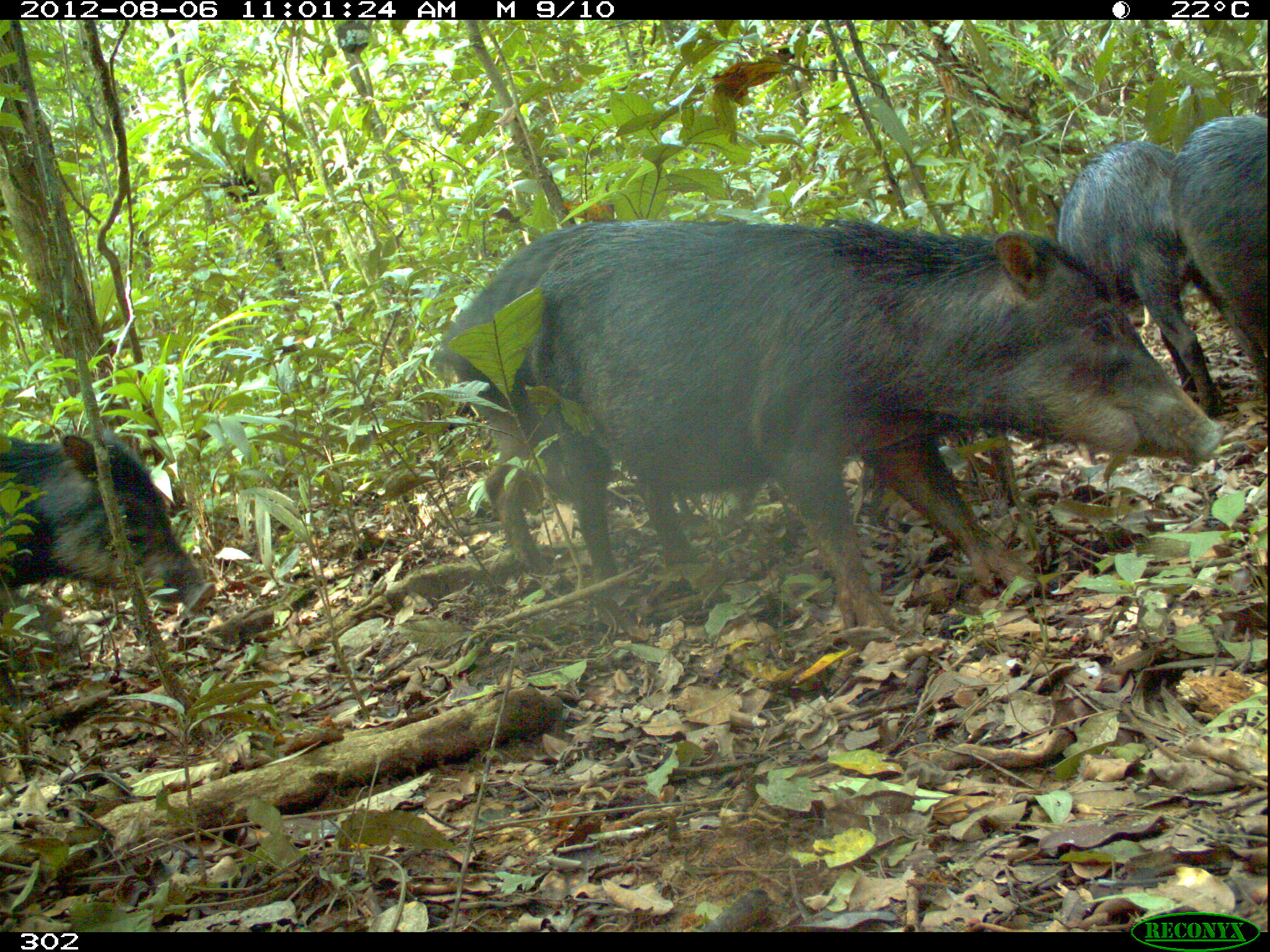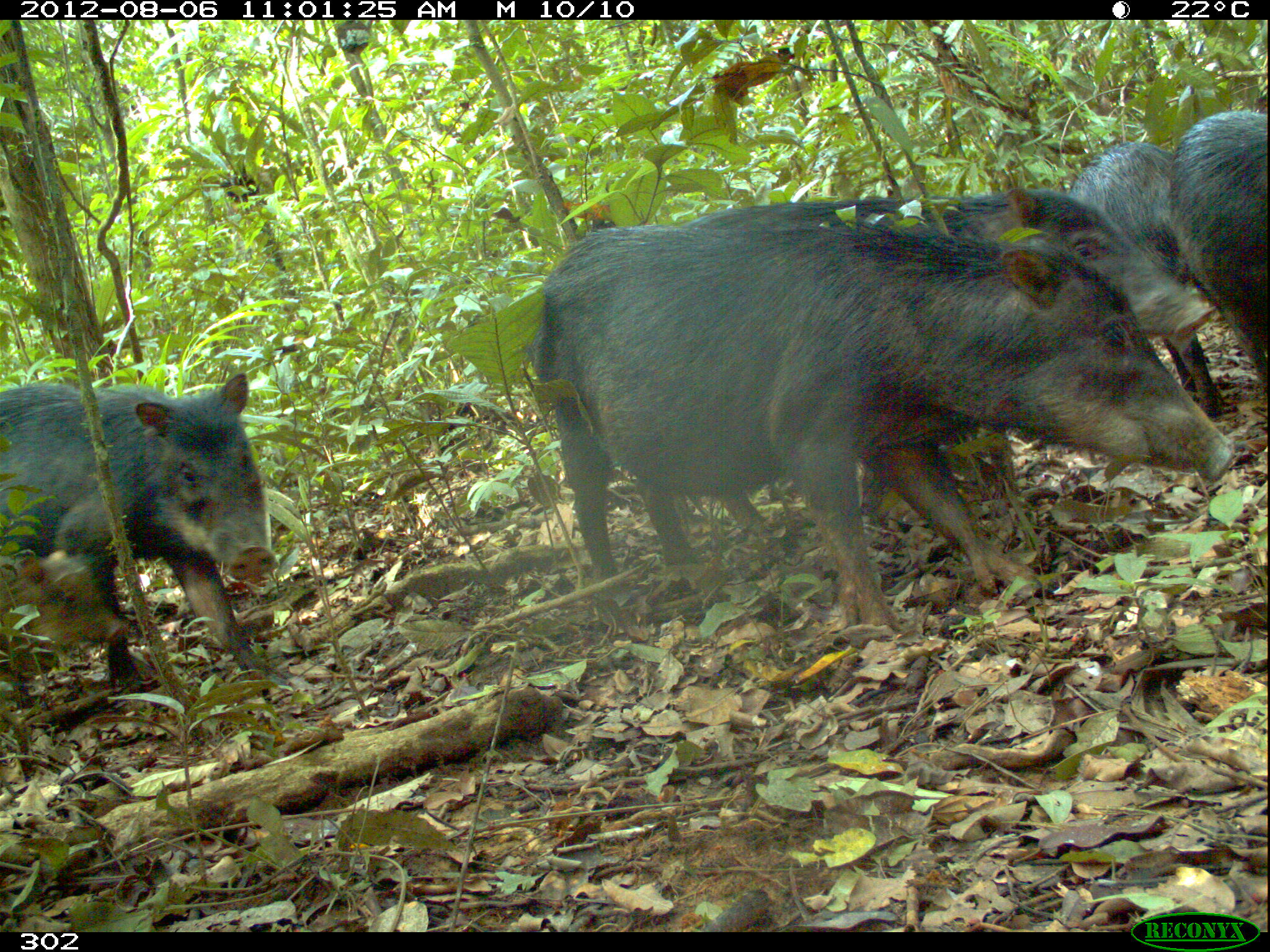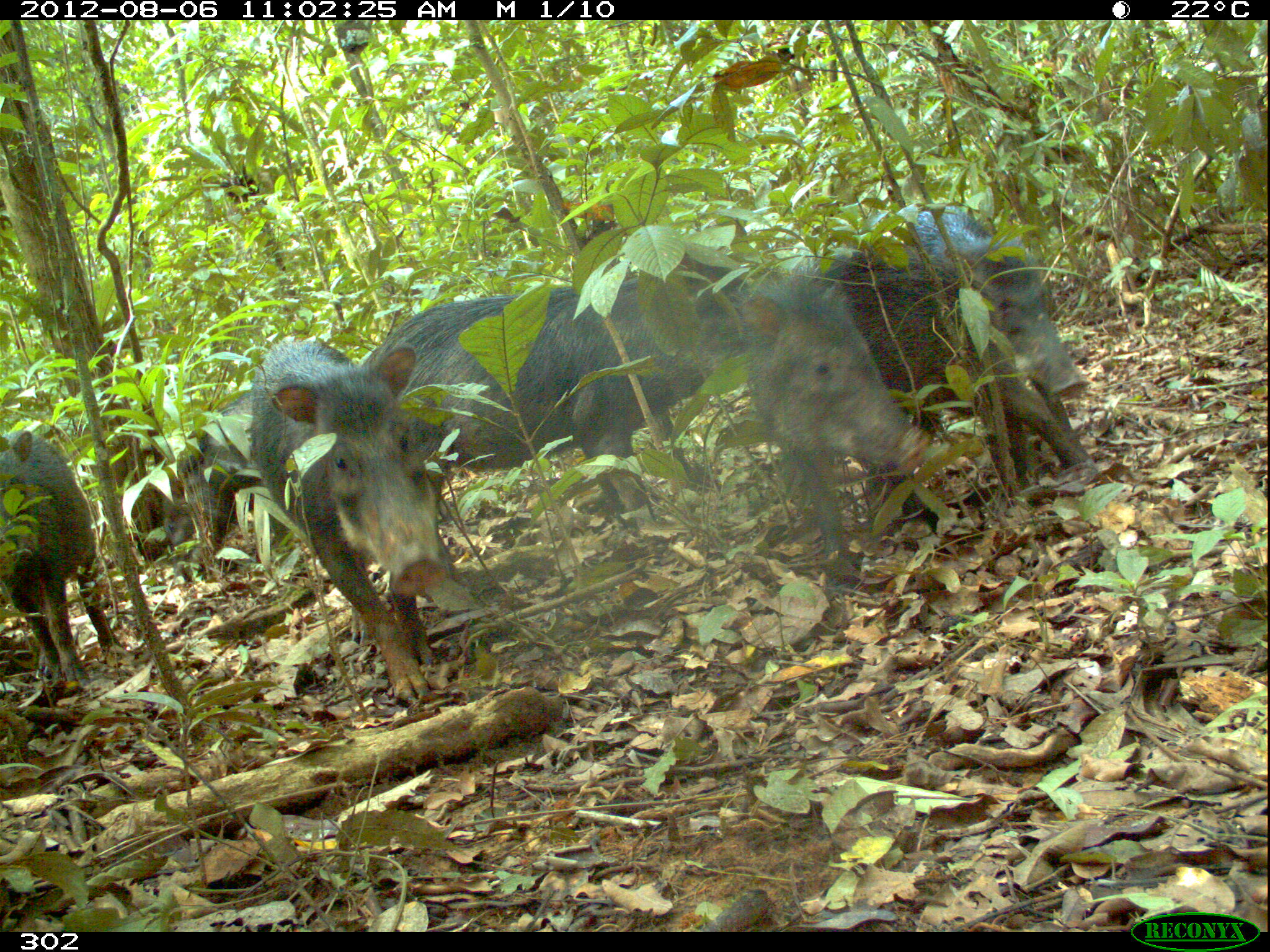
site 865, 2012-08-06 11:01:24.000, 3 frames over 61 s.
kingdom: Animalia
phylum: Chordata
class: Mammalia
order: Artiodactyla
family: Tayassuidae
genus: Tayassu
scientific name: Tayassu pecari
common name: white-lipped peccary